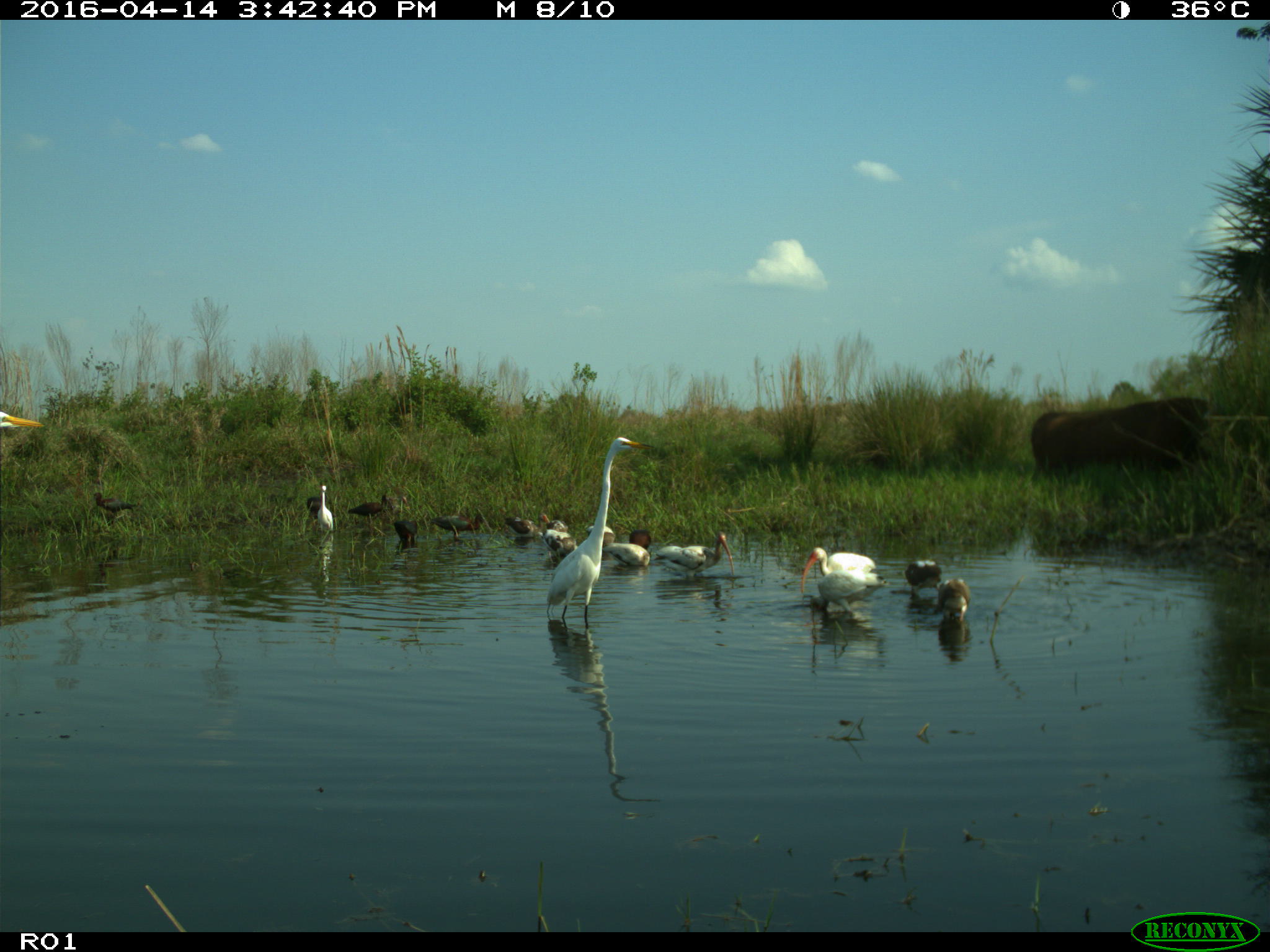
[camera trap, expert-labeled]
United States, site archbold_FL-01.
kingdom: Animalia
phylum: Chordata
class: Mammalia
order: Artiodactyla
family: Bovidae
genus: Bos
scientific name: Bos taurus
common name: domestic cow